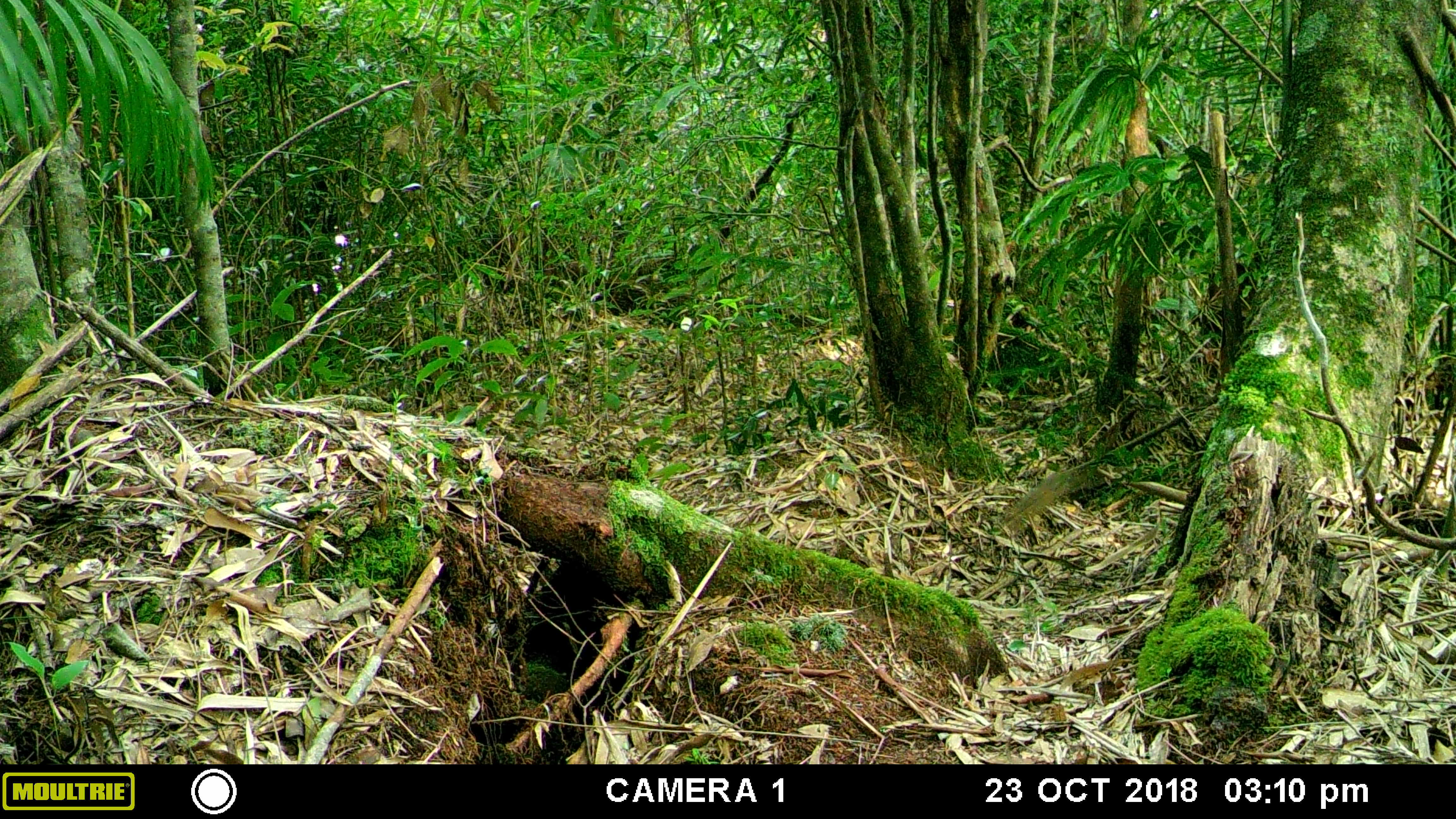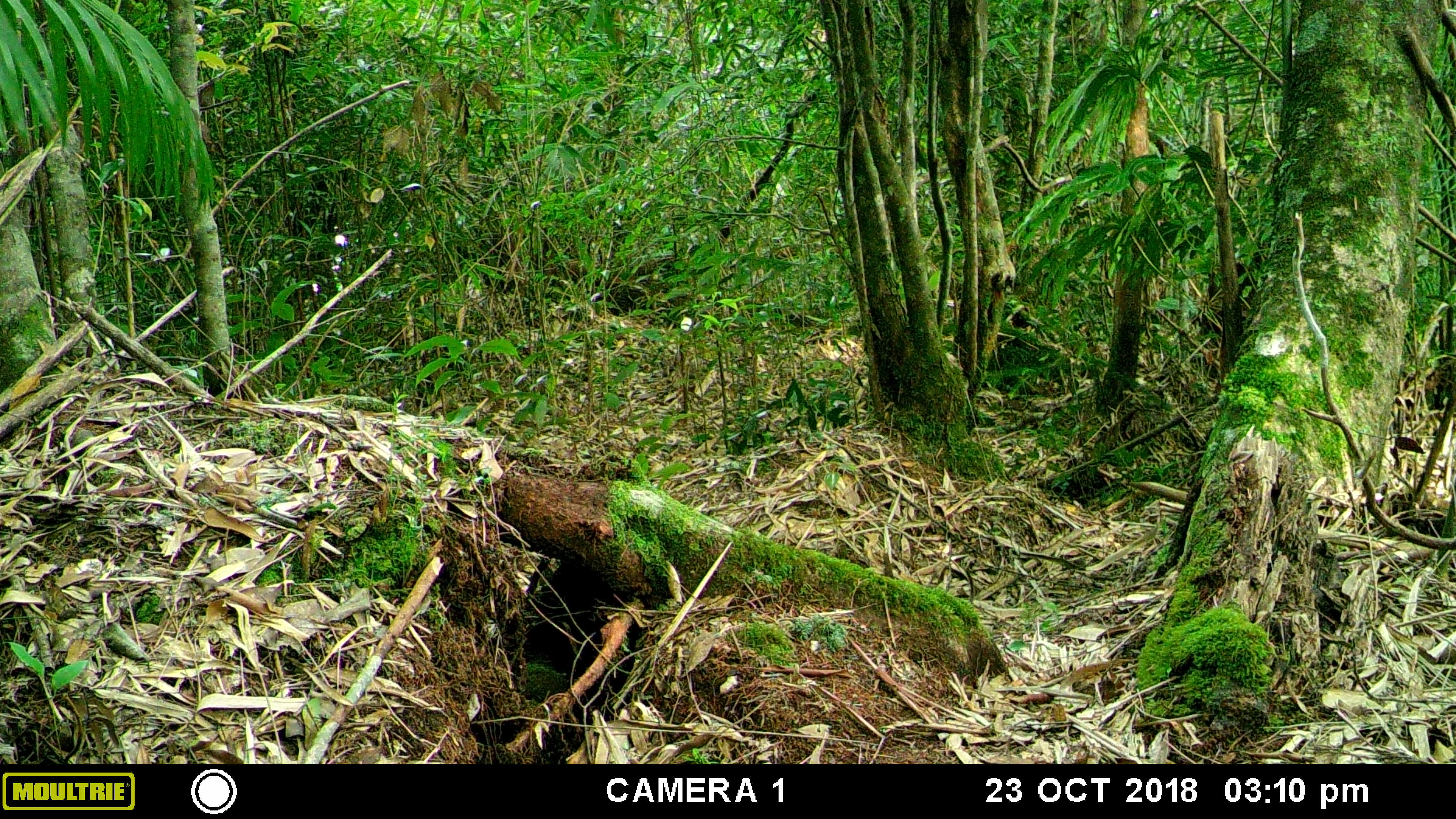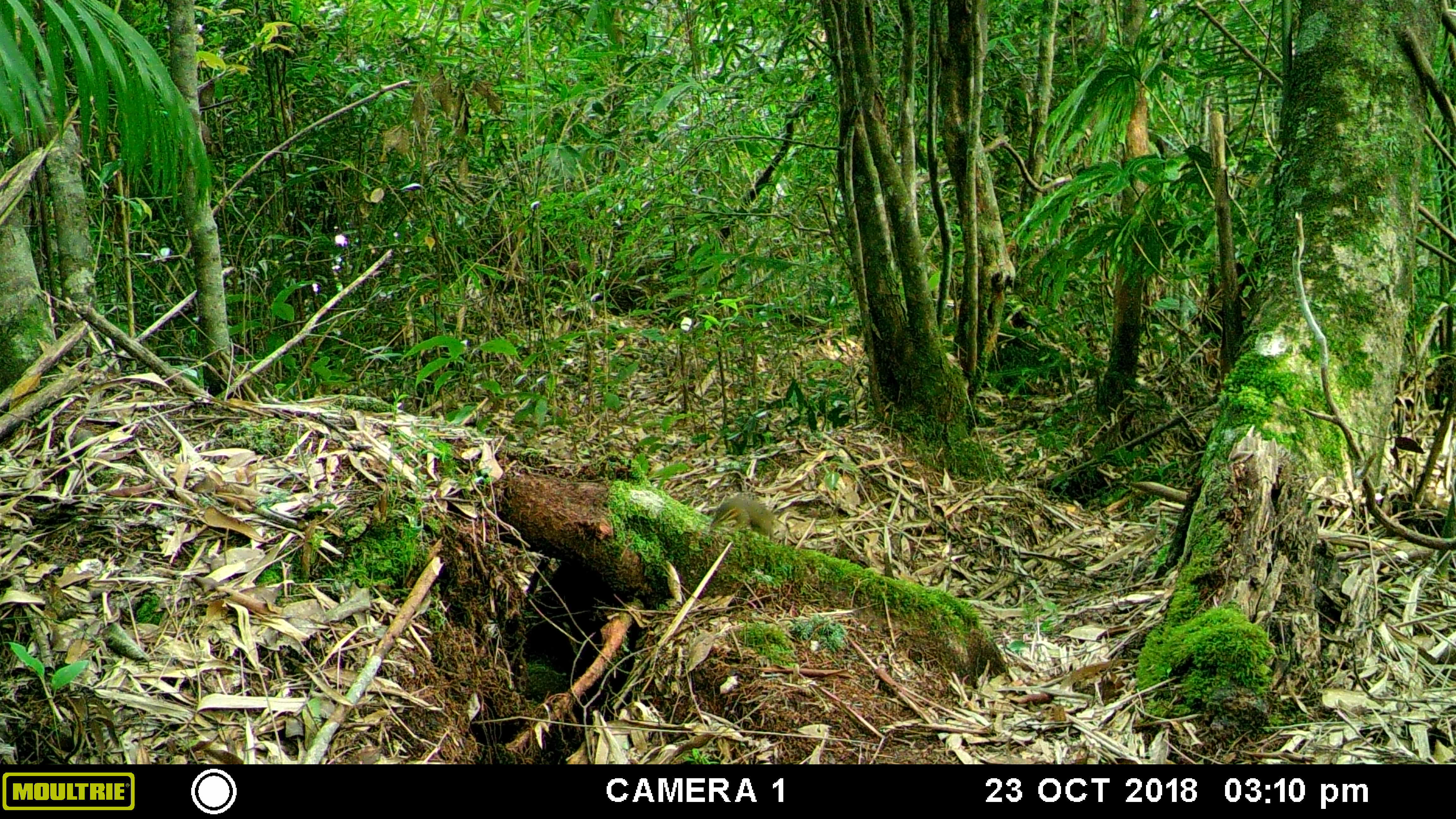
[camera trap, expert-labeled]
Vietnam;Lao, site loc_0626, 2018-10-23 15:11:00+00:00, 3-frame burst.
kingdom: Animalia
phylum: Chordata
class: Mammalia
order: Scandentia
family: Tupaiidae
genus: Tupaia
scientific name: Tupaia belangeri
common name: northern treeshrew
Northern treeshrew (Tupaia belangeri). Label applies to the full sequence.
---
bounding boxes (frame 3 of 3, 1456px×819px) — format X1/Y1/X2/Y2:
northern treeshrew: 706/493/785/543